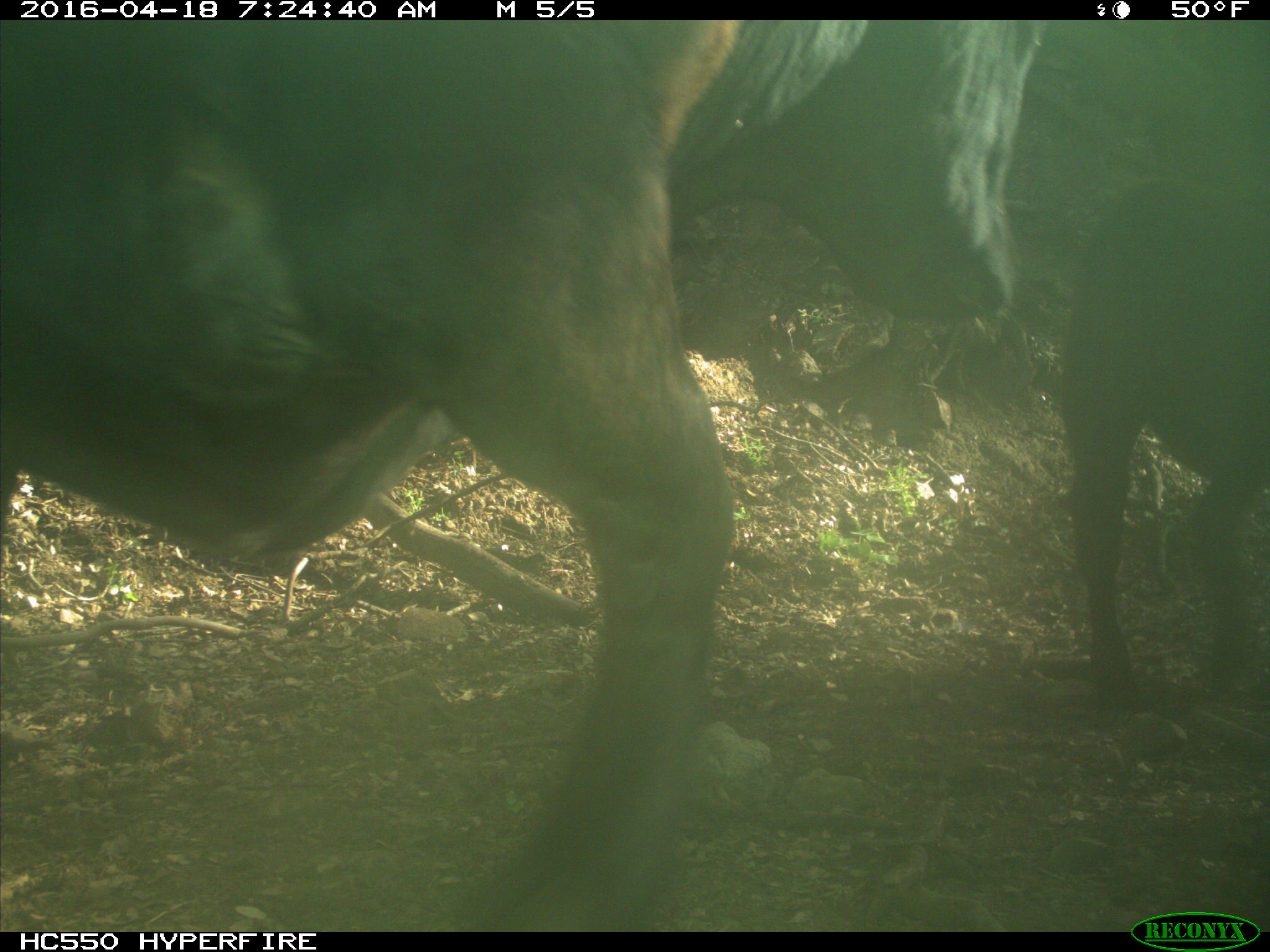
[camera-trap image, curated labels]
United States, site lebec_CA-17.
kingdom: Animalia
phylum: Chordata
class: Mammalia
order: Artiodactyla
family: Bovidae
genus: Bos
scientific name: Bos taurus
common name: domestic cow